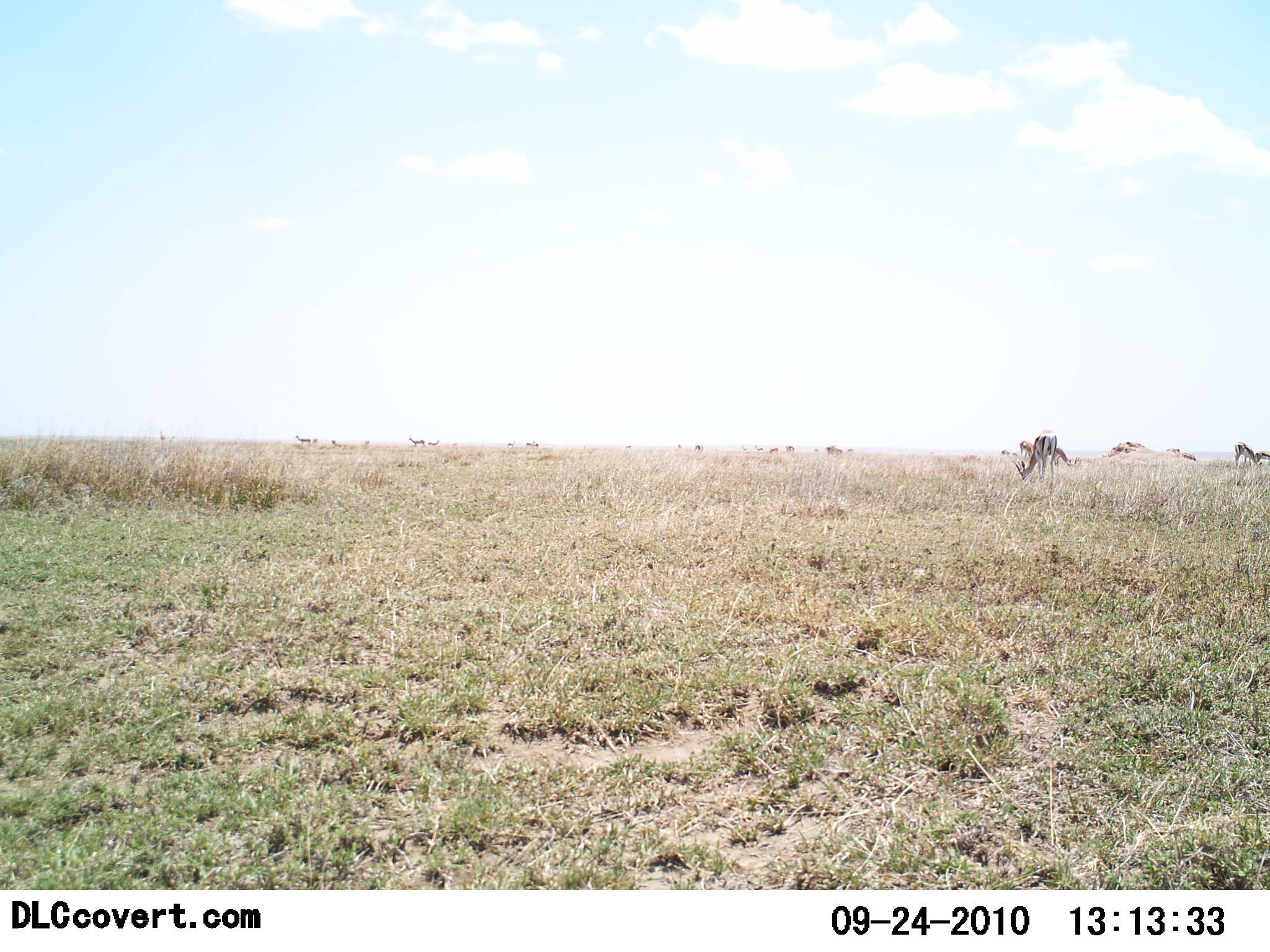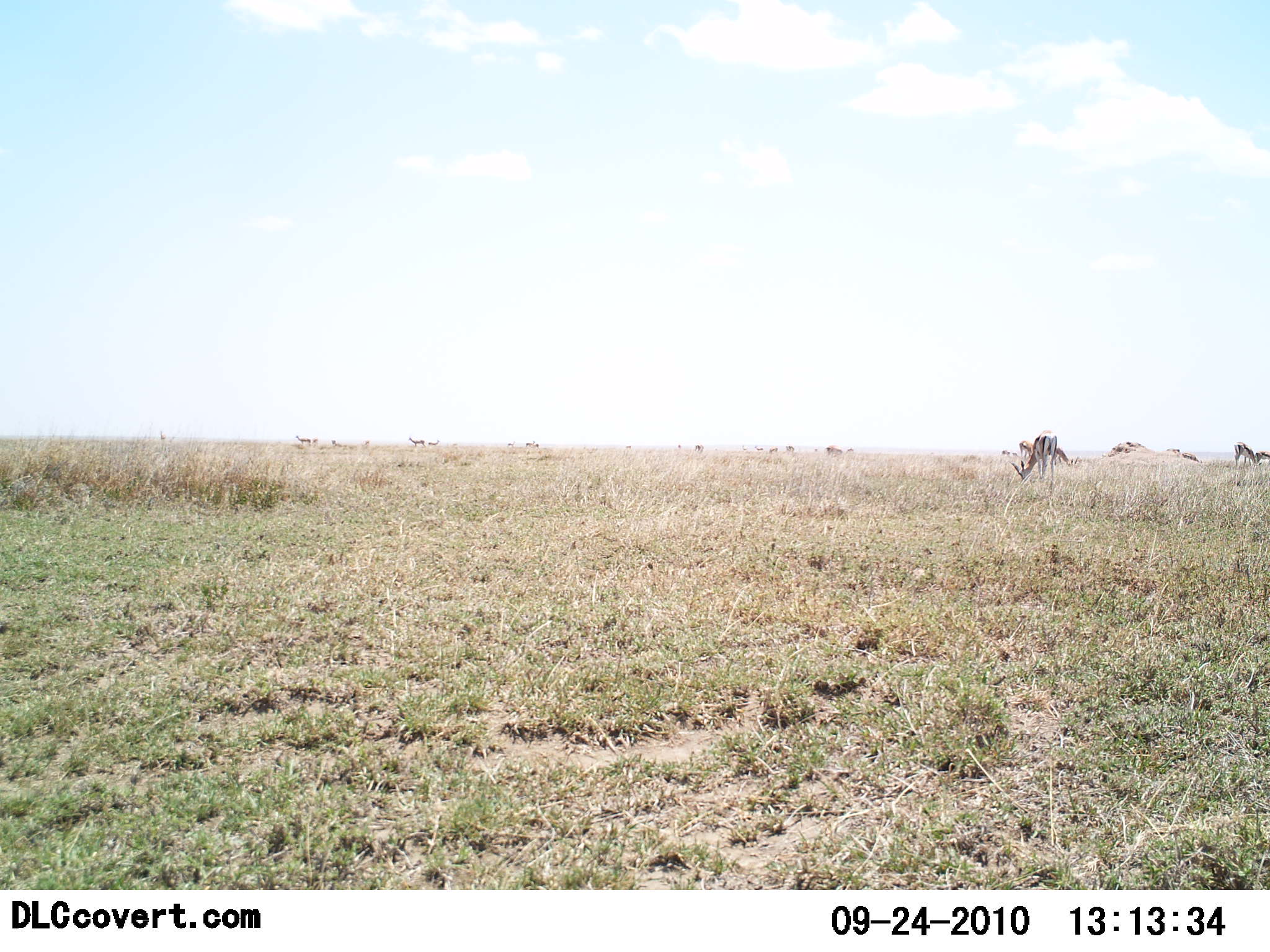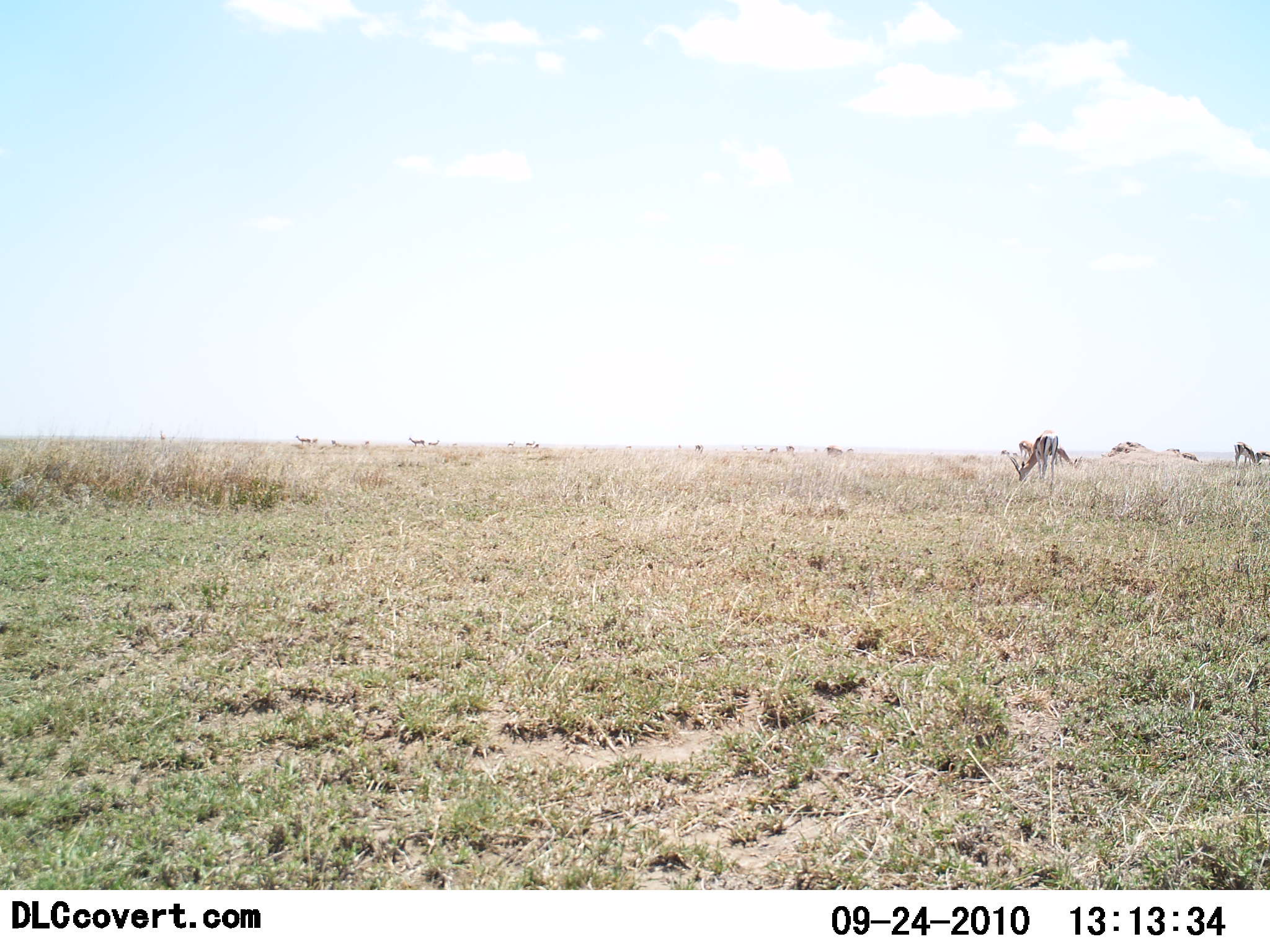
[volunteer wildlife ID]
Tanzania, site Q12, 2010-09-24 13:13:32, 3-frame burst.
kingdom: Animalia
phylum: Chordata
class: Mammalia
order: Artiodactyla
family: Bovidae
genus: Eudorcas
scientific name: Eudorcas thomsonii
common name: thomson's gazelle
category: gazellethomsons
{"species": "gazellethomsons (thomson's gazelle) (Eudorcas thomsonii)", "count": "8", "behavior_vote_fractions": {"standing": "50%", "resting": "0%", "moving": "8%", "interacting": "0%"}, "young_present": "0%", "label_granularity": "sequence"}